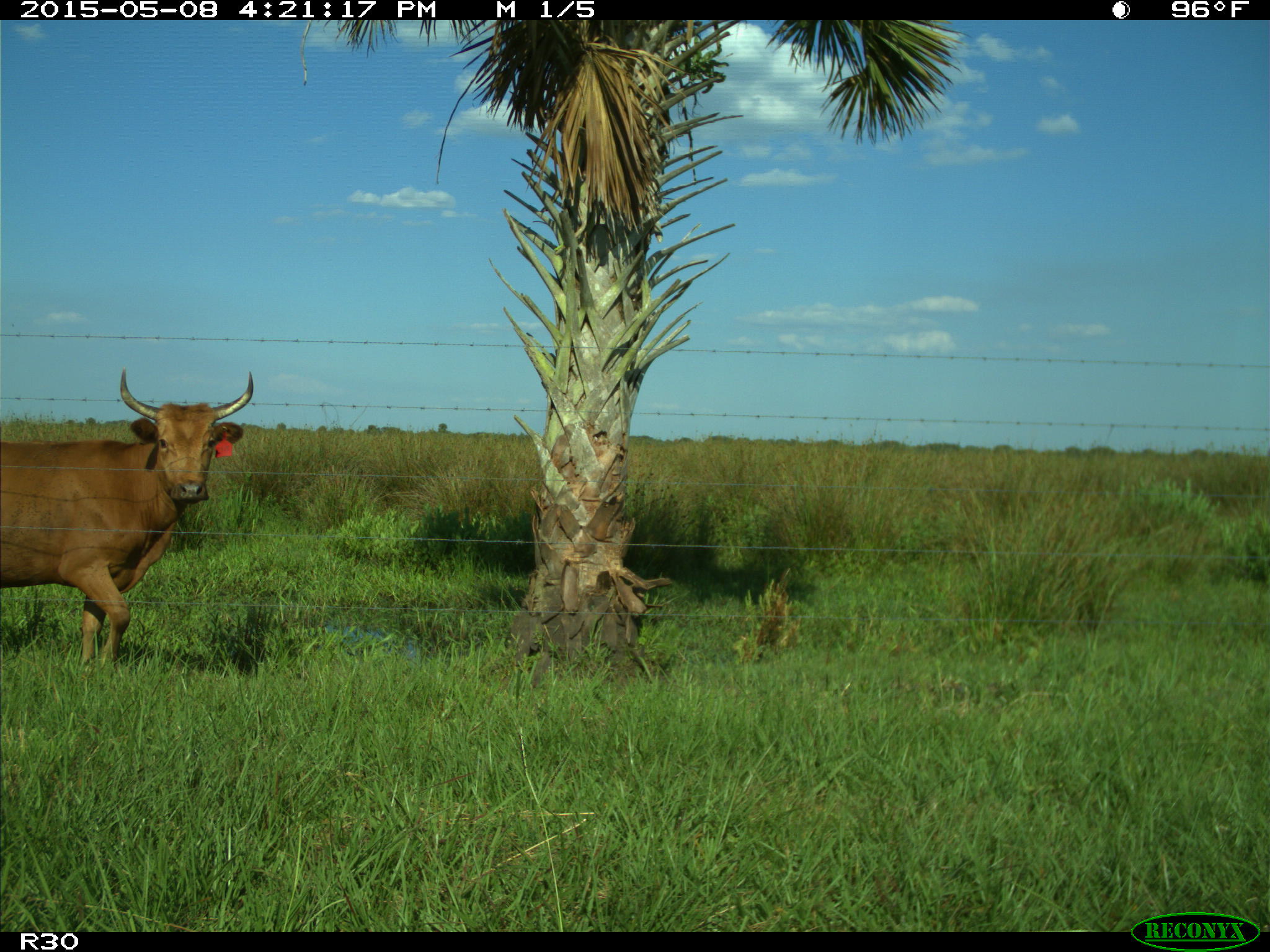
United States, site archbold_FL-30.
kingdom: Animalia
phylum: Chordata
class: Mammalia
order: Artiodactyla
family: Bovidae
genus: Bos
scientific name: Bos taurus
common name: domestic cow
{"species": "Bos taurus (domestic cow)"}